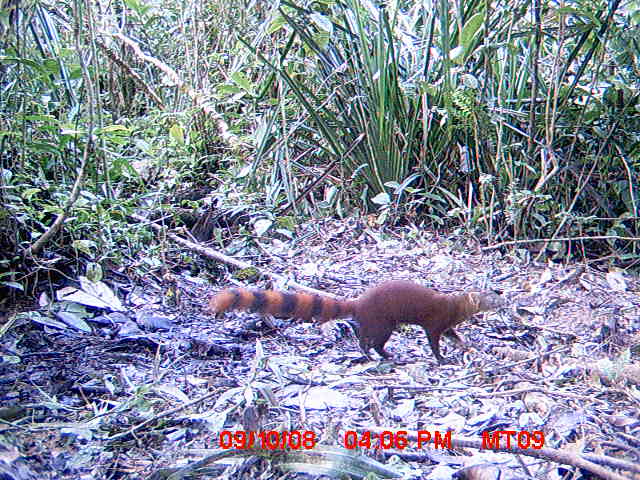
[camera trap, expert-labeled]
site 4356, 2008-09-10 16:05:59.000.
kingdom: Animalia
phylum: Chordata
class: Mammalia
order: Carnivora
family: Eupleridae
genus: Galidia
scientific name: Galidia elegans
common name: ring-tailed vontsira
Galidia elegans (ring-tailed vontsira), count 1.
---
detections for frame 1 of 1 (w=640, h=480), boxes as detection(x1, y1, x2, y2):
galidia elegans: detection(207, 277, 505, 363)